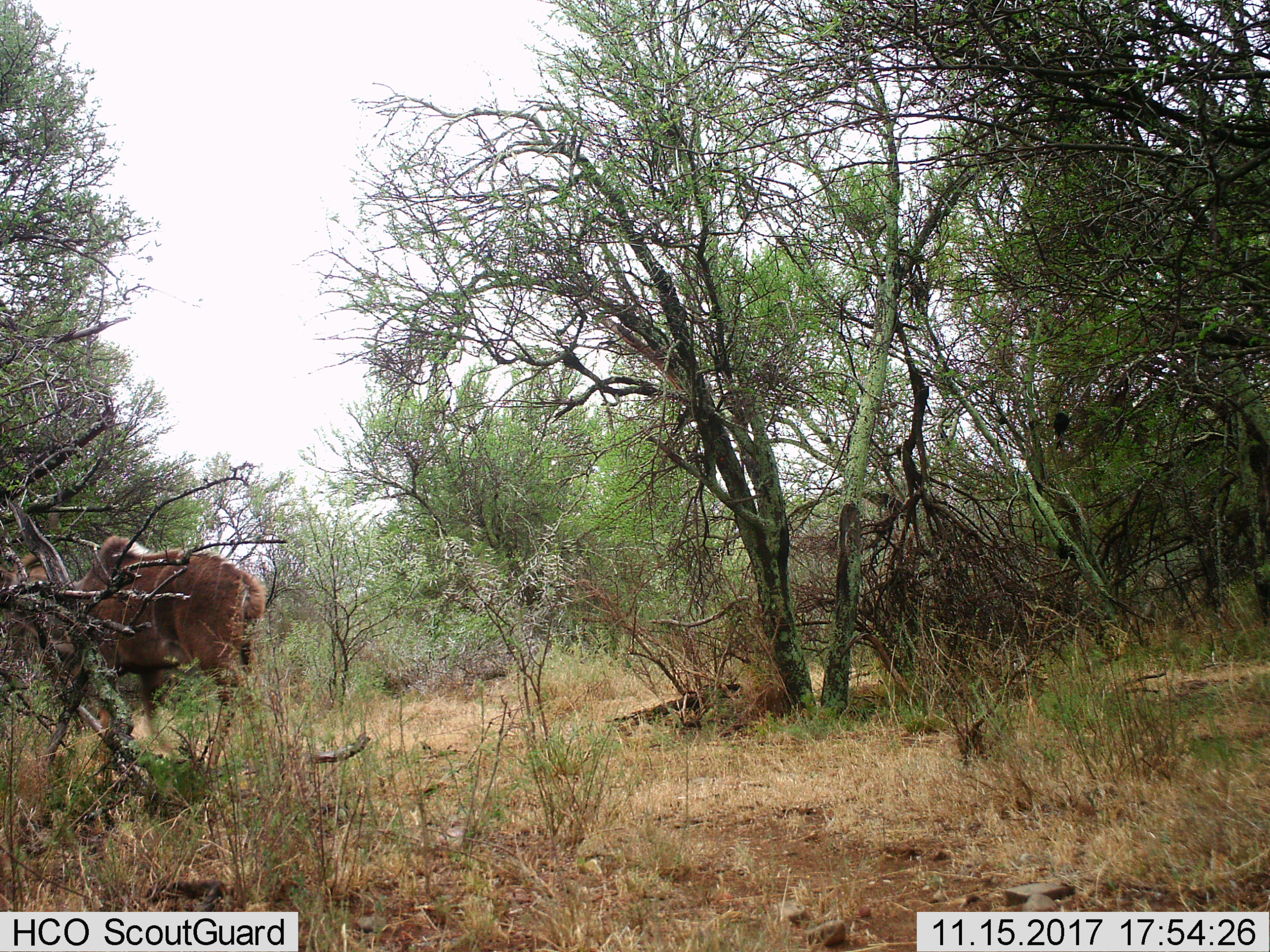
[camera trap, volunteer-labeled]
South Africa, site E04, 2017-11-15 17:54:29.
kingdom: Animalia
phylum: Chordata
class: Mammalia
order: Artiodactyla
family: Bovidae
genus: Tragelaphus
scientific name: Tragelaphus strepsiceros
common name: greater kudu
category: kudu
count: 1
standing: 0%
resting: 0%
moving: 80%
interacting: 0%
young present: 0%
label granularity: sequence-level